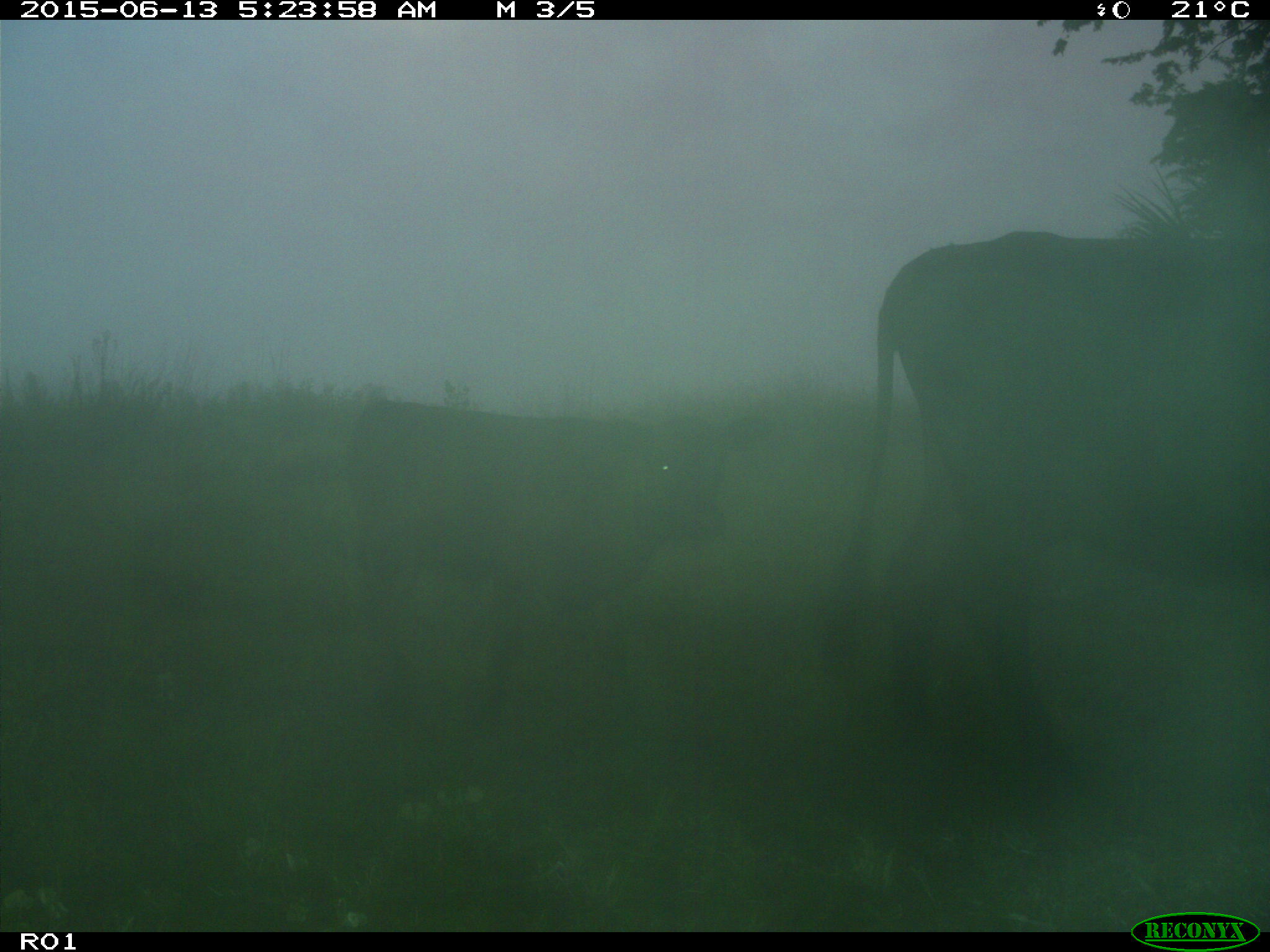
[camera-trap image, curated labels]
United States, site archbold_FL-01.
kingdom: Animalia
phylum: Chordata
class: Mammalia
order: Artiodactyla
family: Bovidae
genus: Bos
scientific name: Bos taurus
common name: domestic cow